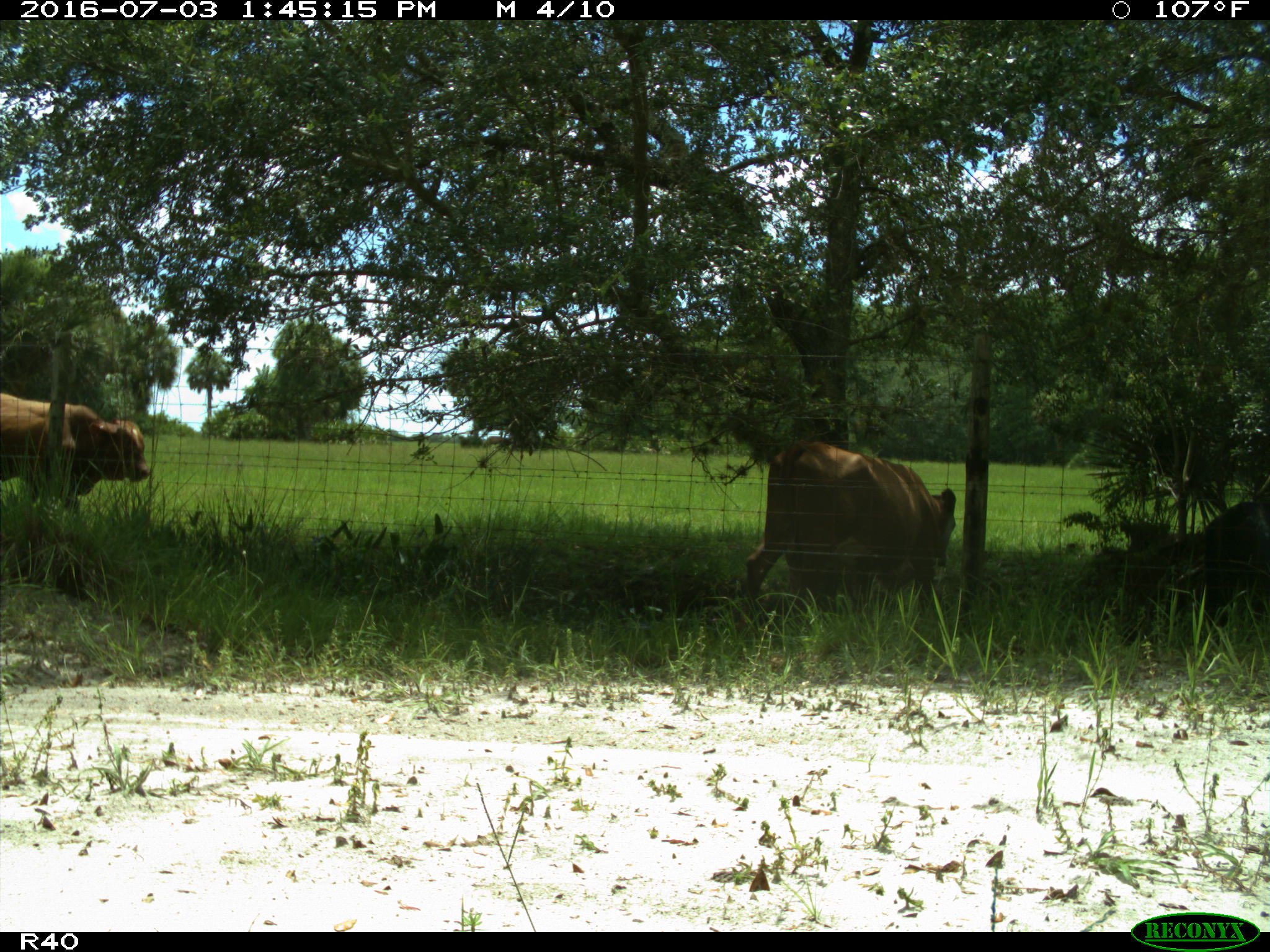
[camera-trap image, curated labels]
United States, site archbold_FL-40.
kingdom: Animalia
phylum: Chordata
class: Mammalia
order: Artiodactyla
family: Bovidae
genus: Bos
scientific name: Bos taurus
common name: domestic cow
Bos taurus (domestic cow).